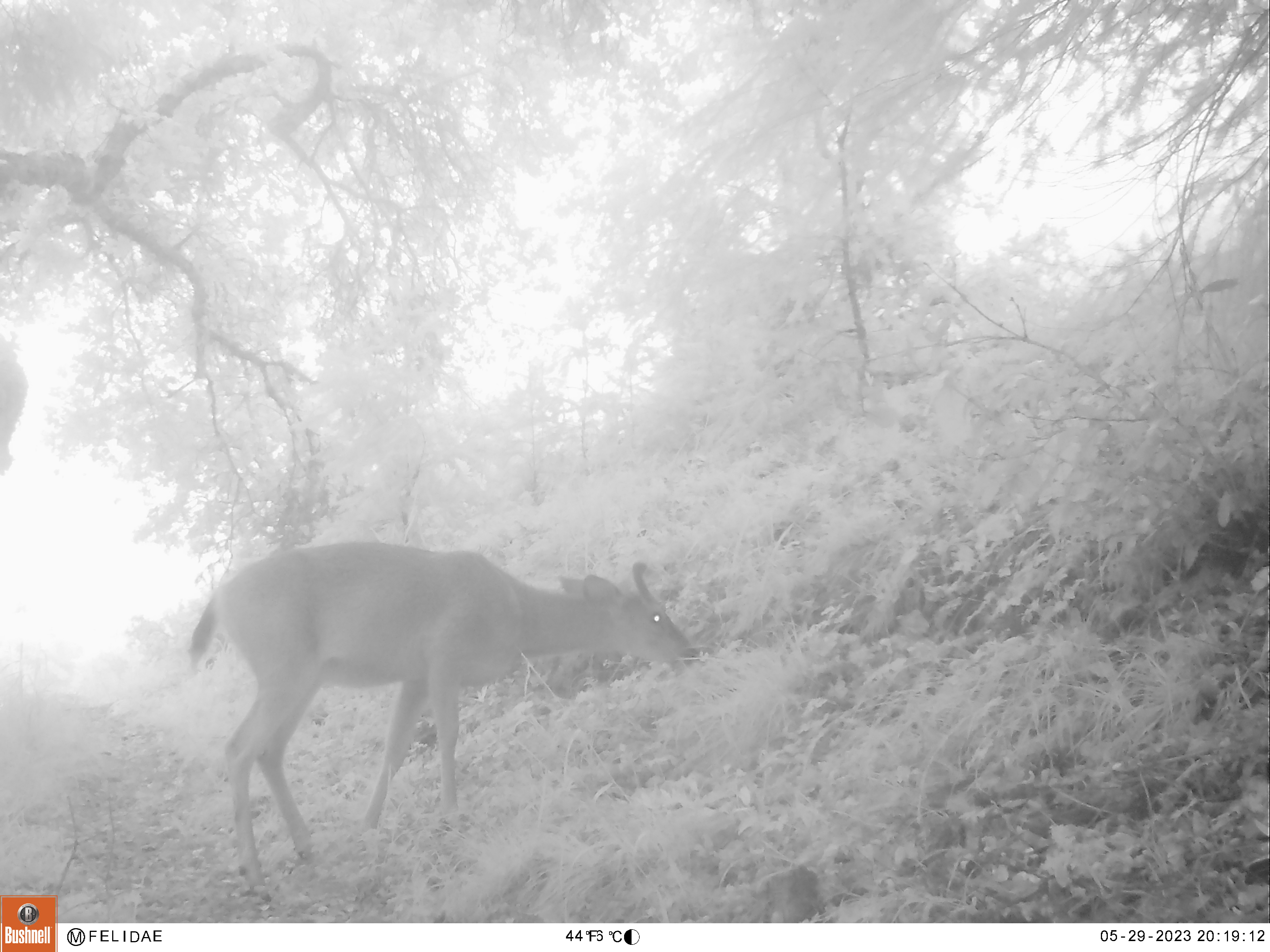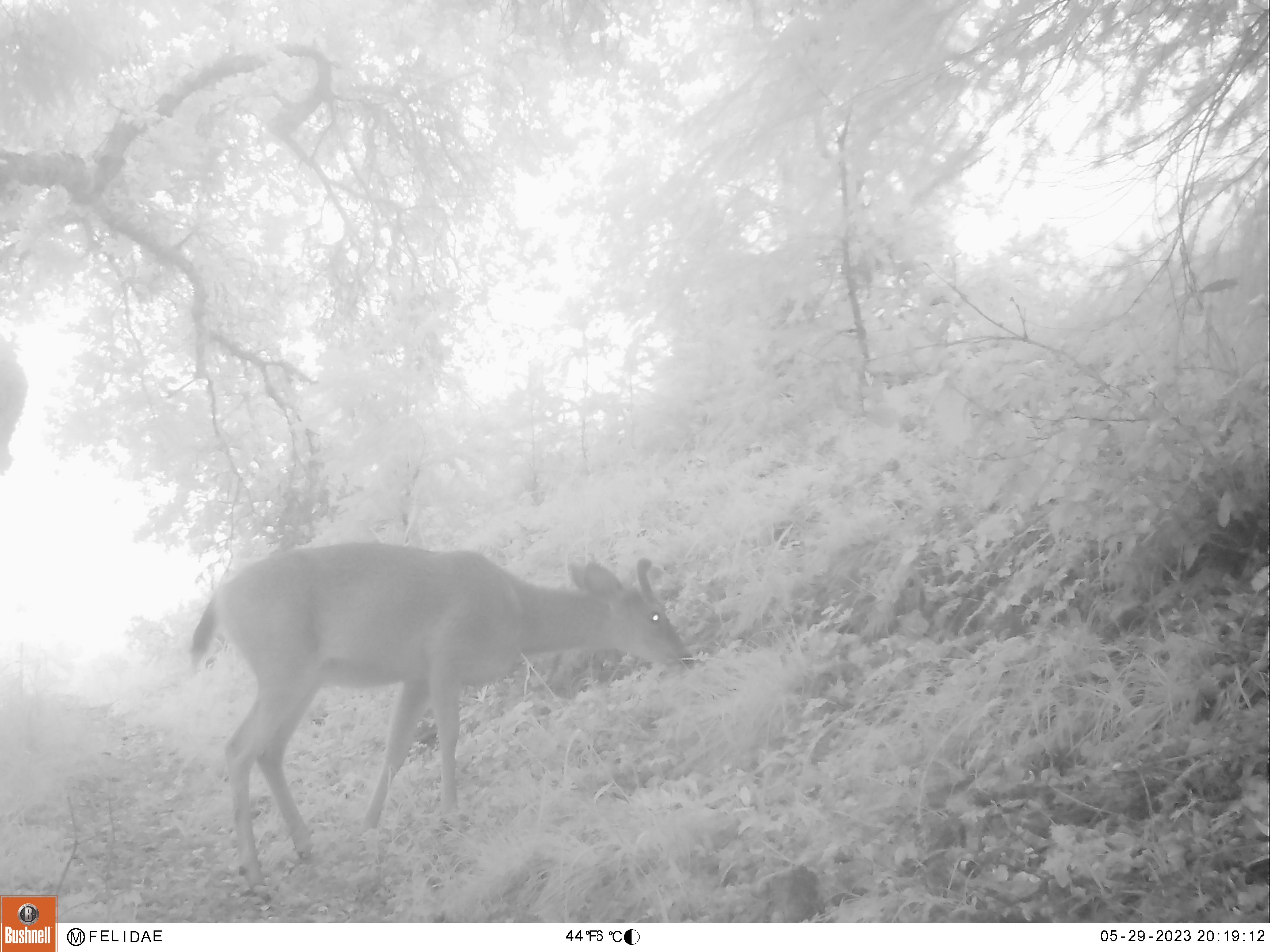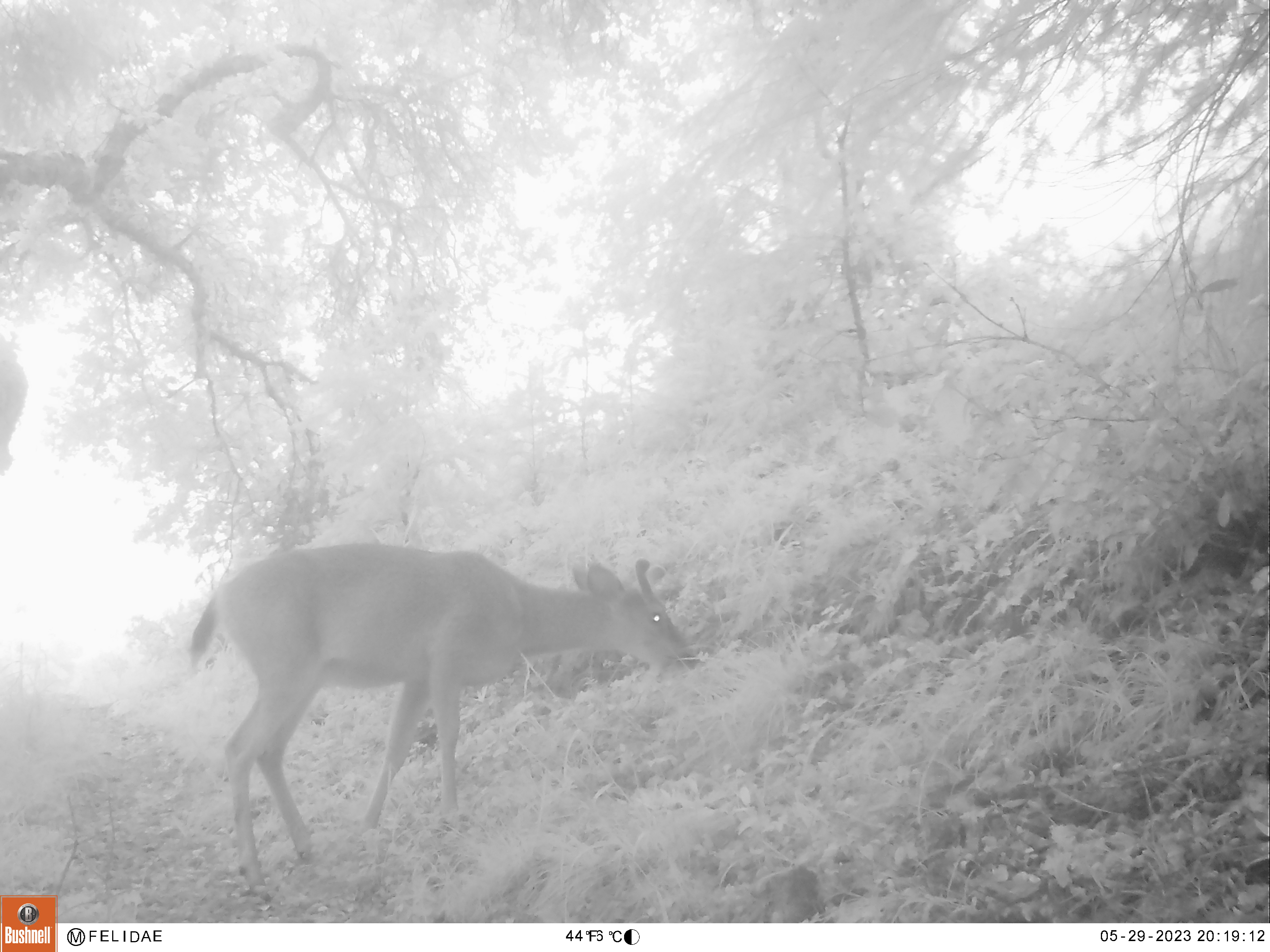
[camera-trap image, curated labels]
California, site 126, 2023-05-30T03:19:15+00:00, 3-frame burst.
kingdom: Animalia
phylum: Chordata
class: Mammalia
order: Artiodactyla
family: Cervidae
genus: Odocoileus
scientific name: Odocoileus hemionus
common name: mule deer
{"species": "mule deer (Odocoileus hemionus)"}